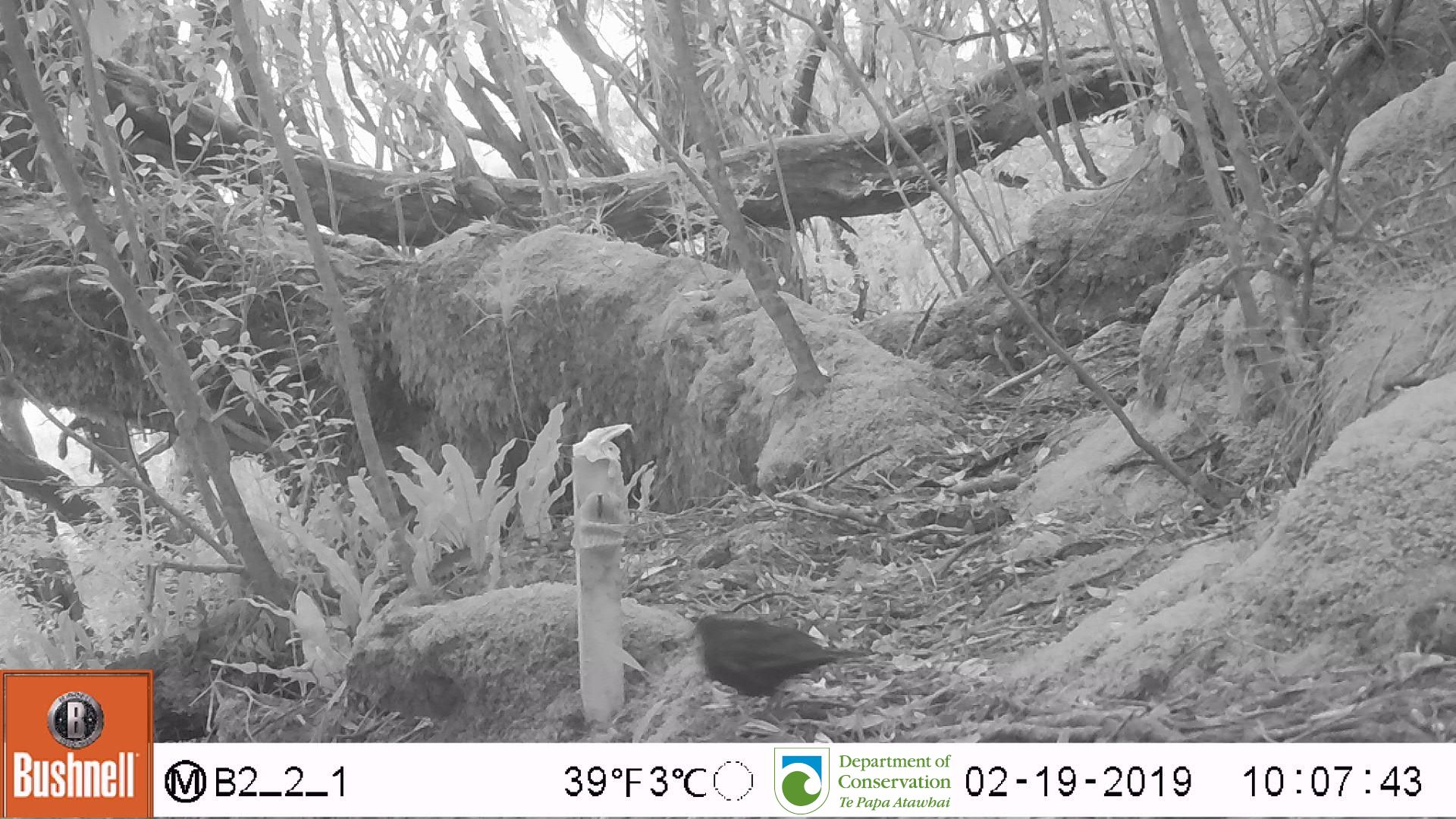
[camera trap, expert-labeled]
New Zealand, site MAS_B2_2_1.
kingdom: Animalia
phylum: Chordata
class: Aves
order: Passeriformes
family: Turdidae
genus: Turdus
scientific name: Turdus merula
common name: eurasian blackbird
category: blackbird